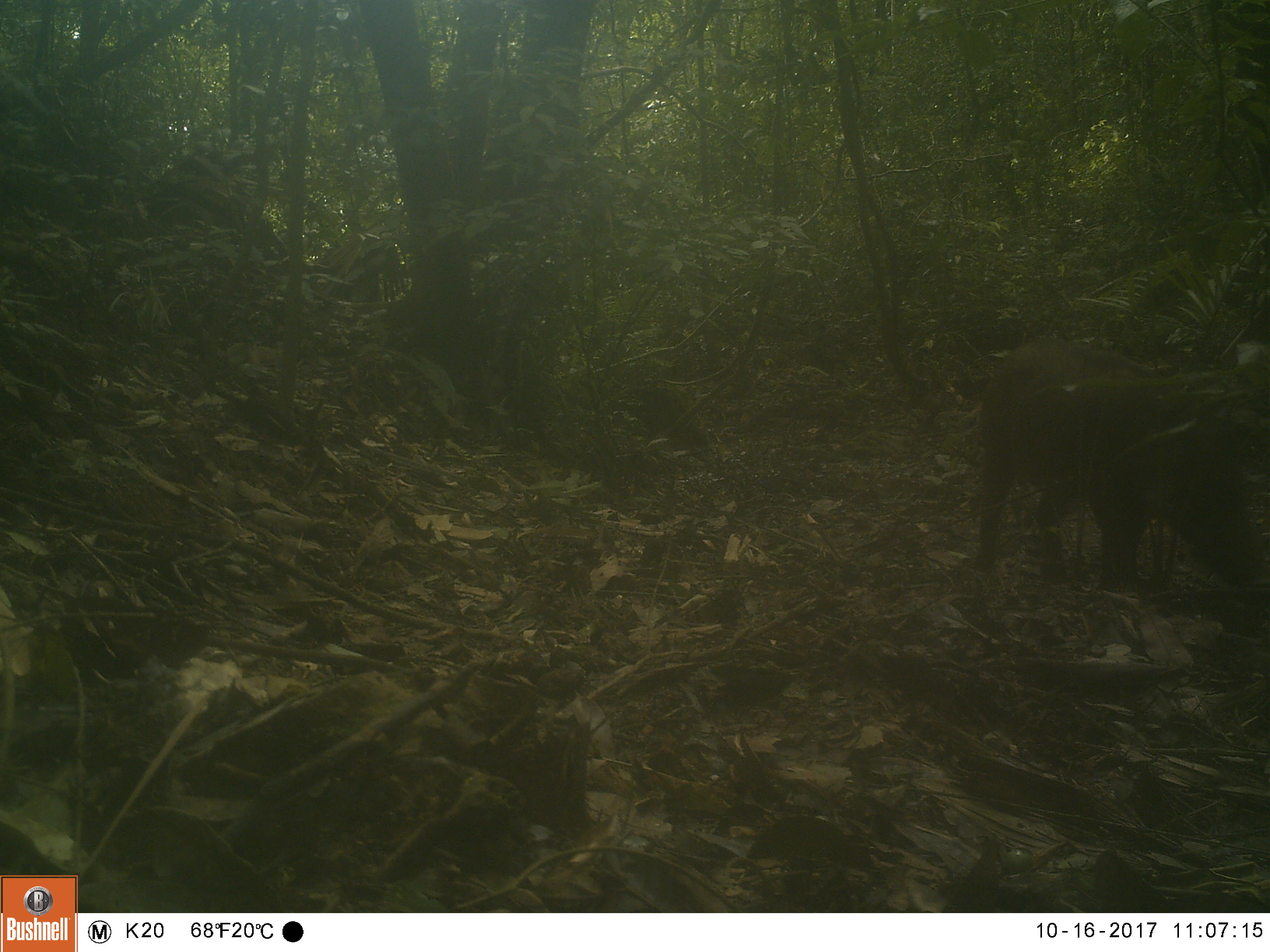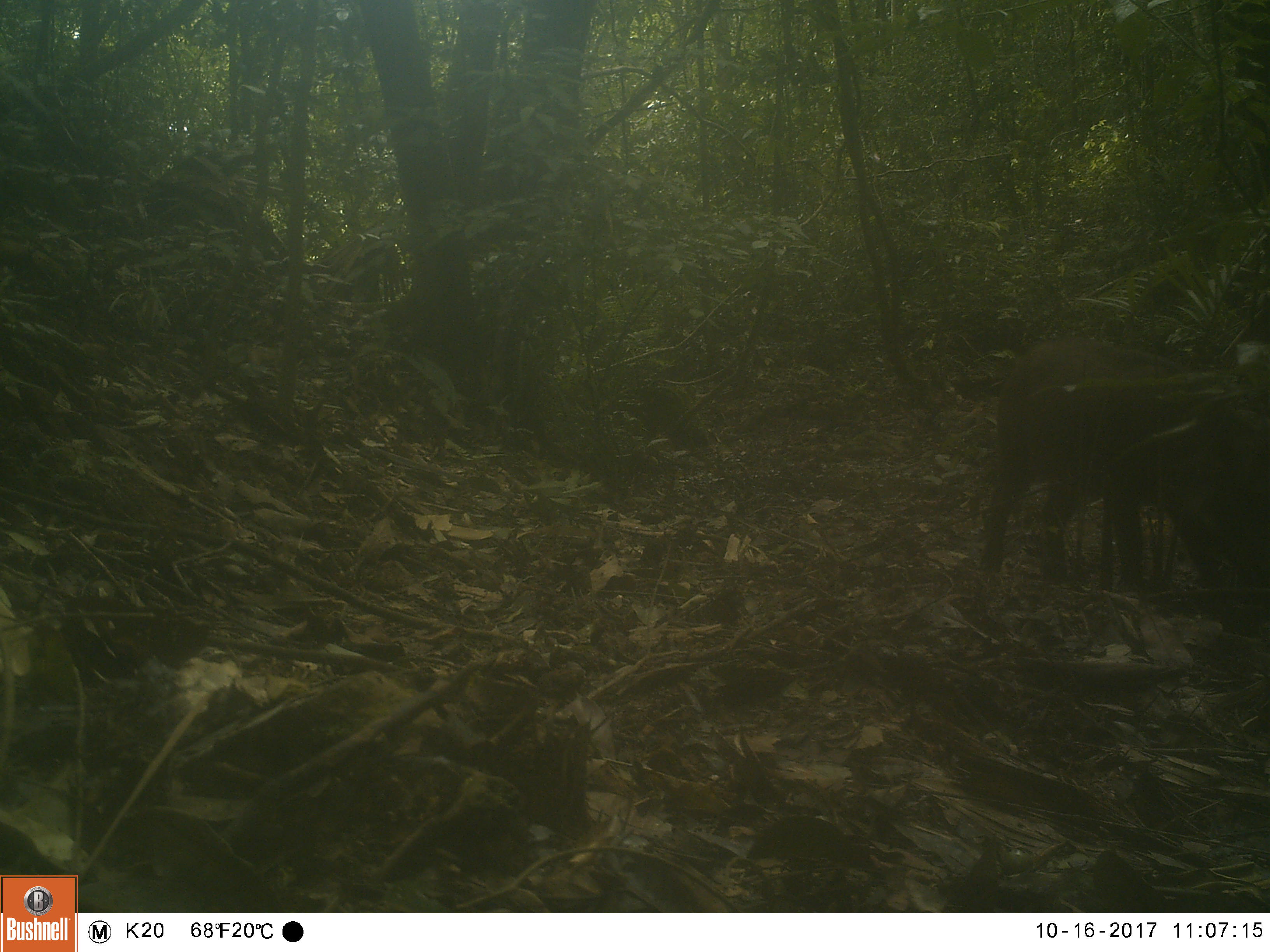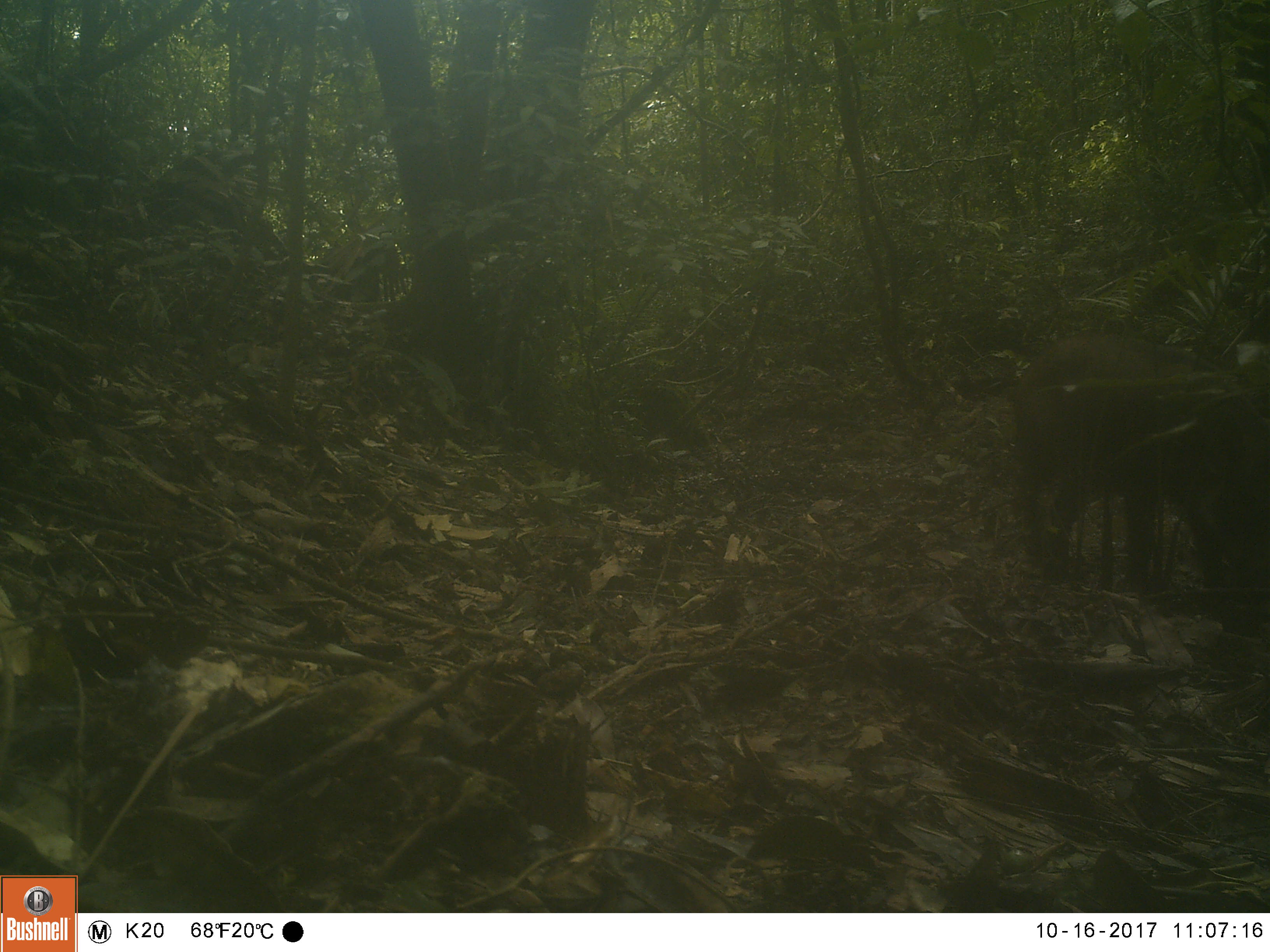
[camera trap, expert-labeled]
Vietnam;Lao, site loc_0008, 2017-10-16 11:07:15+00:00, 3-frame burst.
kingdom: Animalia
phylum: Chordata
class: Mammalia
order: Artiodactyla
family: Suidae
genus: Sus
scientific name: Sus scrofa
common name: eurasian wild pig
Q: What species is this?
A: Eurasian wild pig (Sus scrofa).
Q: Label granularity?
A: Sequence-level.